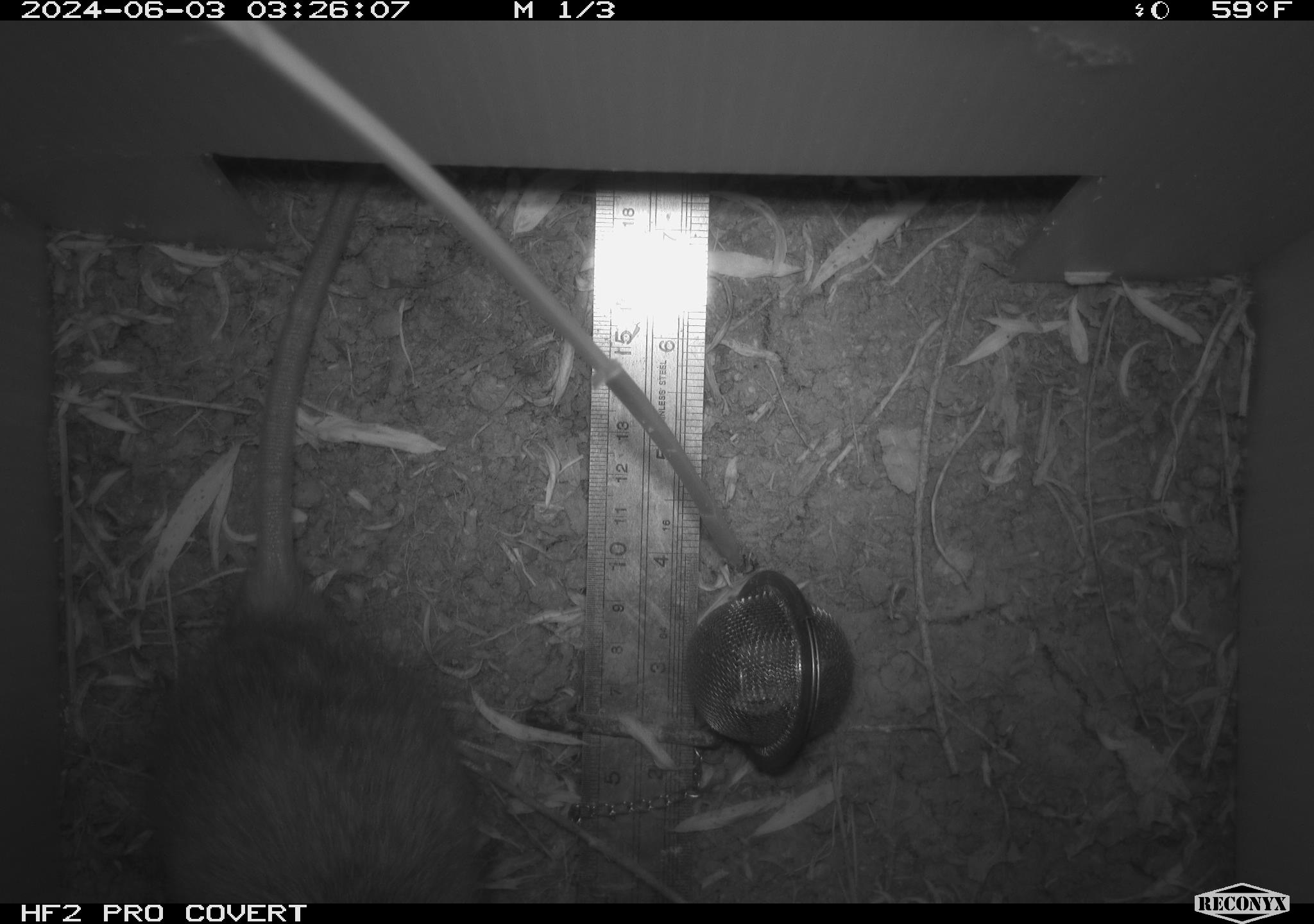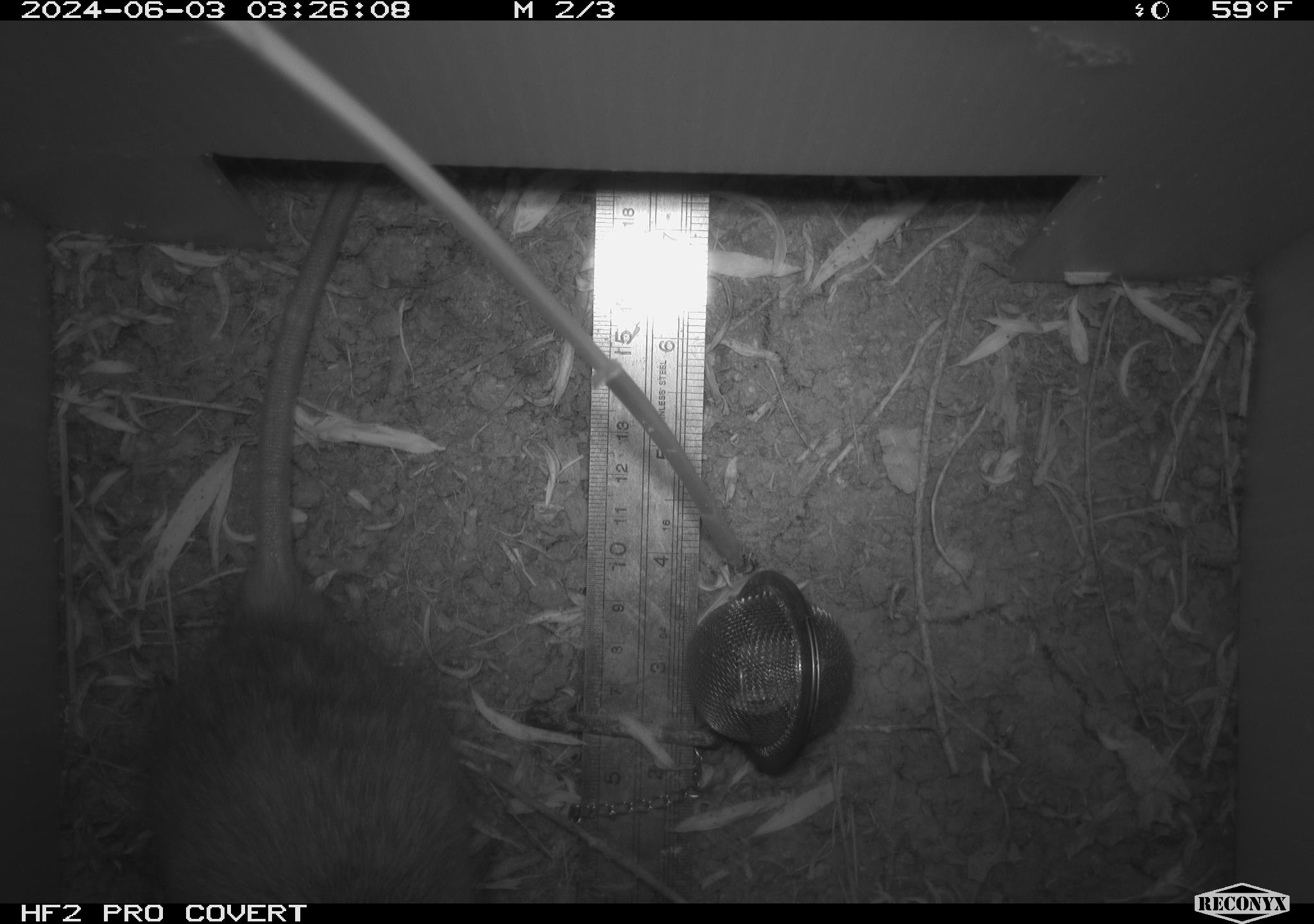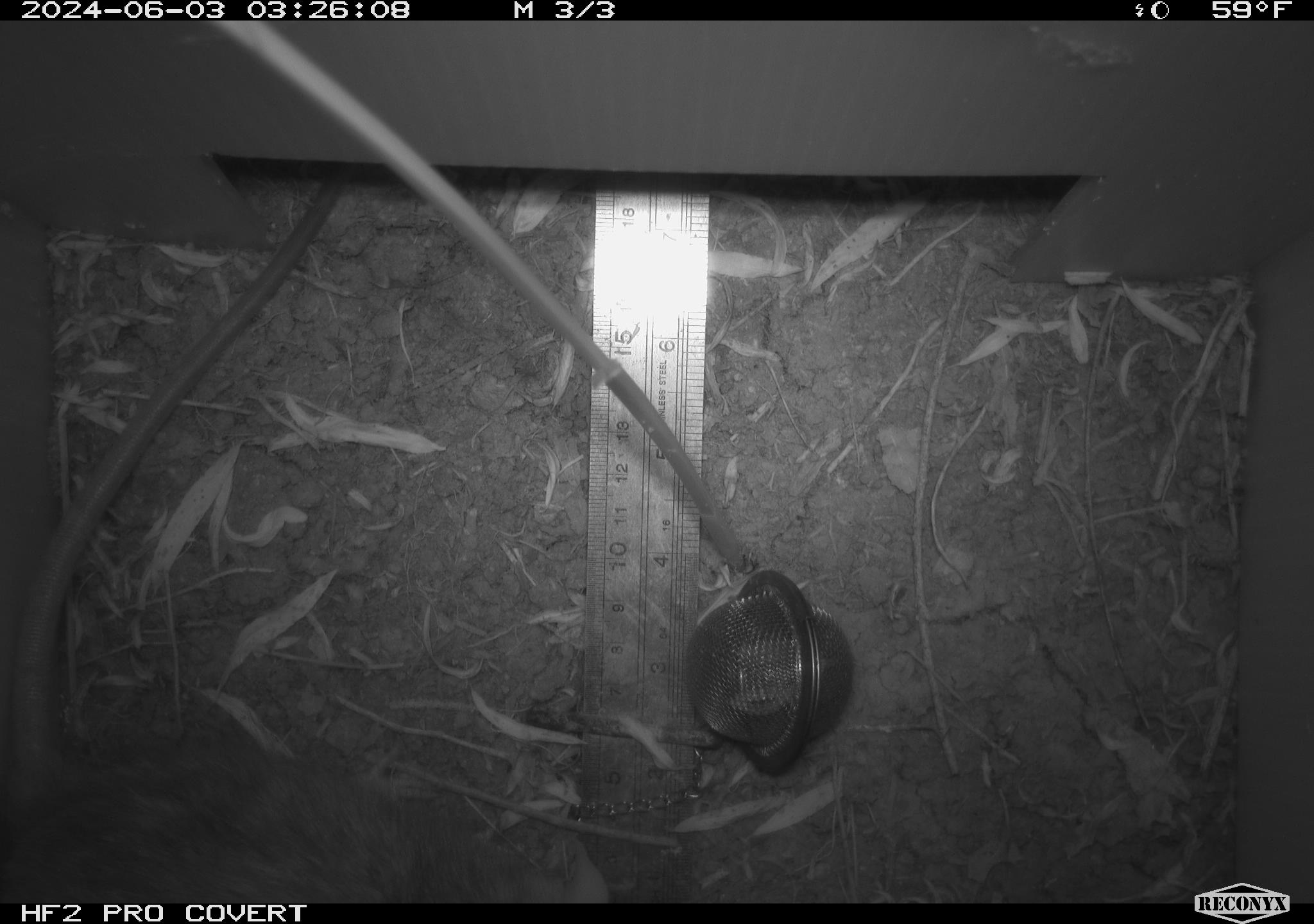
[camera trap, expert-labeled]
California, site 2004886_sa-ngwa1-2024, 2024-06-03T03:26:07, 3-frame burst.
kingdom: Animalia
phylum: Chordata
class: Mammalia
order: Rodentia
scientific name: Rodentia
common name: woodrat or rat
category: woodrat or rat species